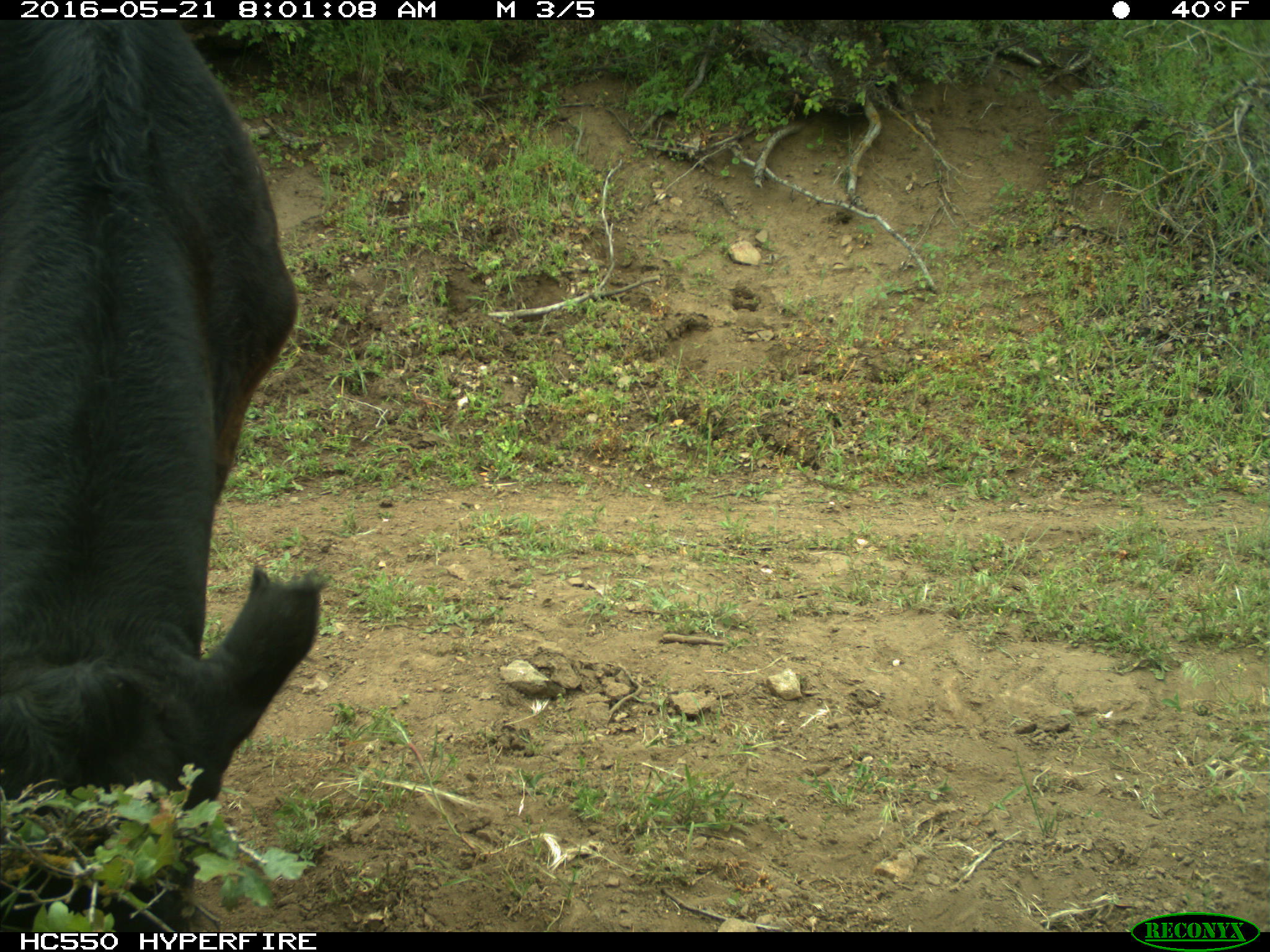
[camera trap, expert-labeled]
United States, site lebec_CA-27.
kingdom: Animalia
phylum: Chordata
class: Mammalia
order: Artiodactyla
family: Bovidae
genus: Bos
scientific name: Bos taurus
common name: domestic cow